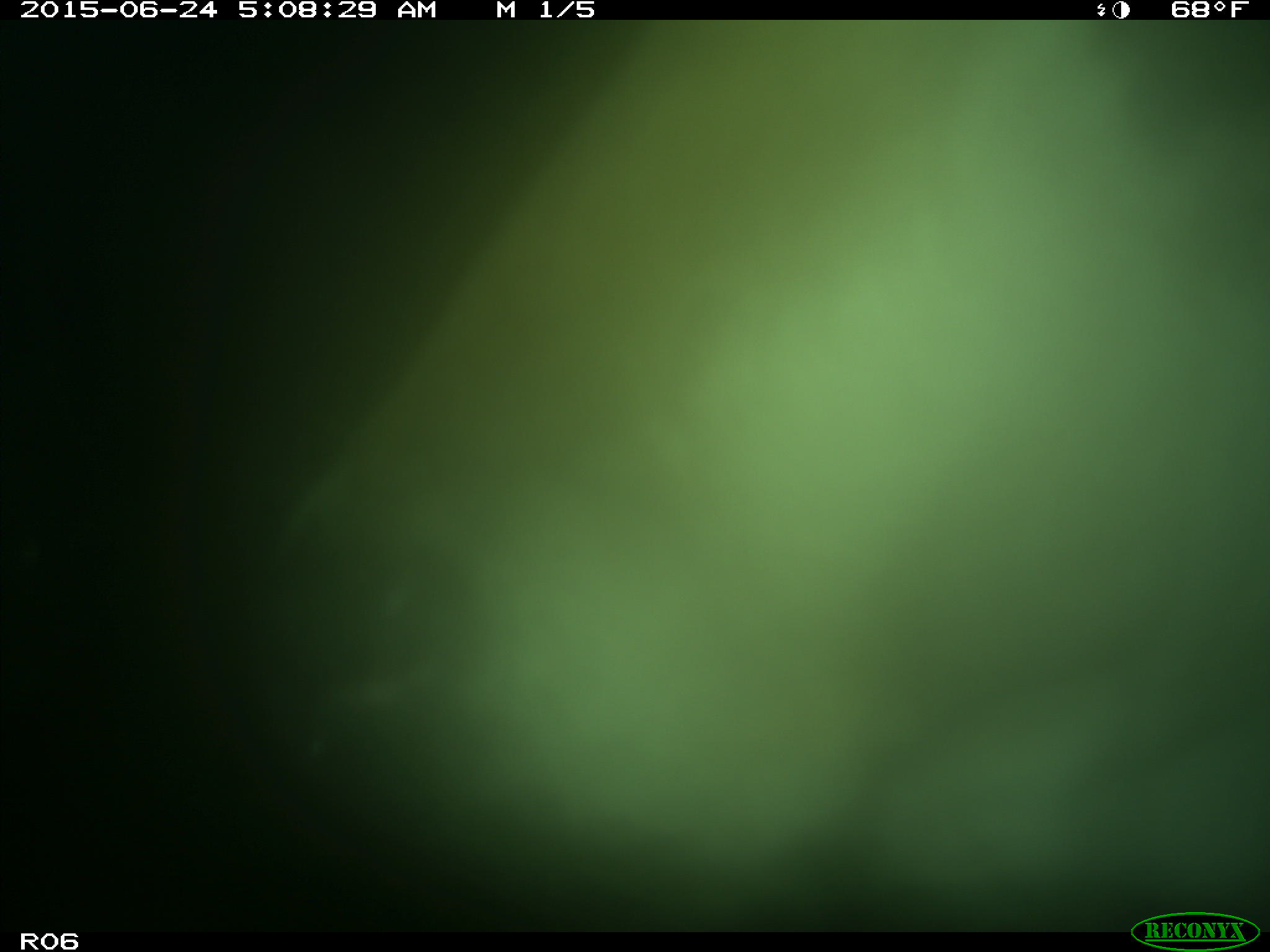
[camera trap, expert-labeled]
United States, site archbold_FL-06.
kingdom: Animalia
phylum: Chordata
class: Mammalia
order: Artiodactyla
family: Bovidae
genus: Bos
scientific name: Bos taurus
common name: domestic cow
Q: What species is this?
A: Bos taurus (domestic cow).